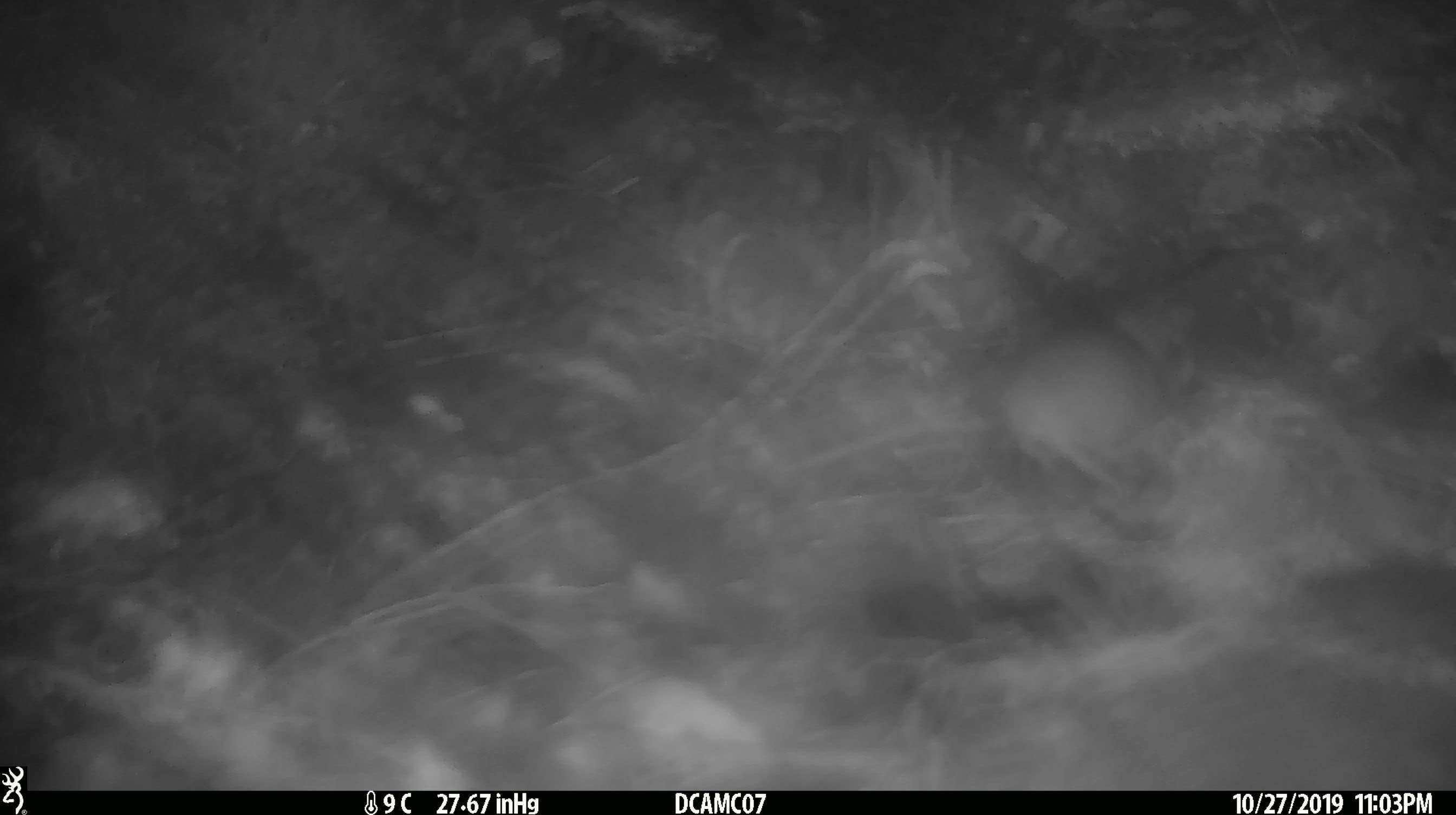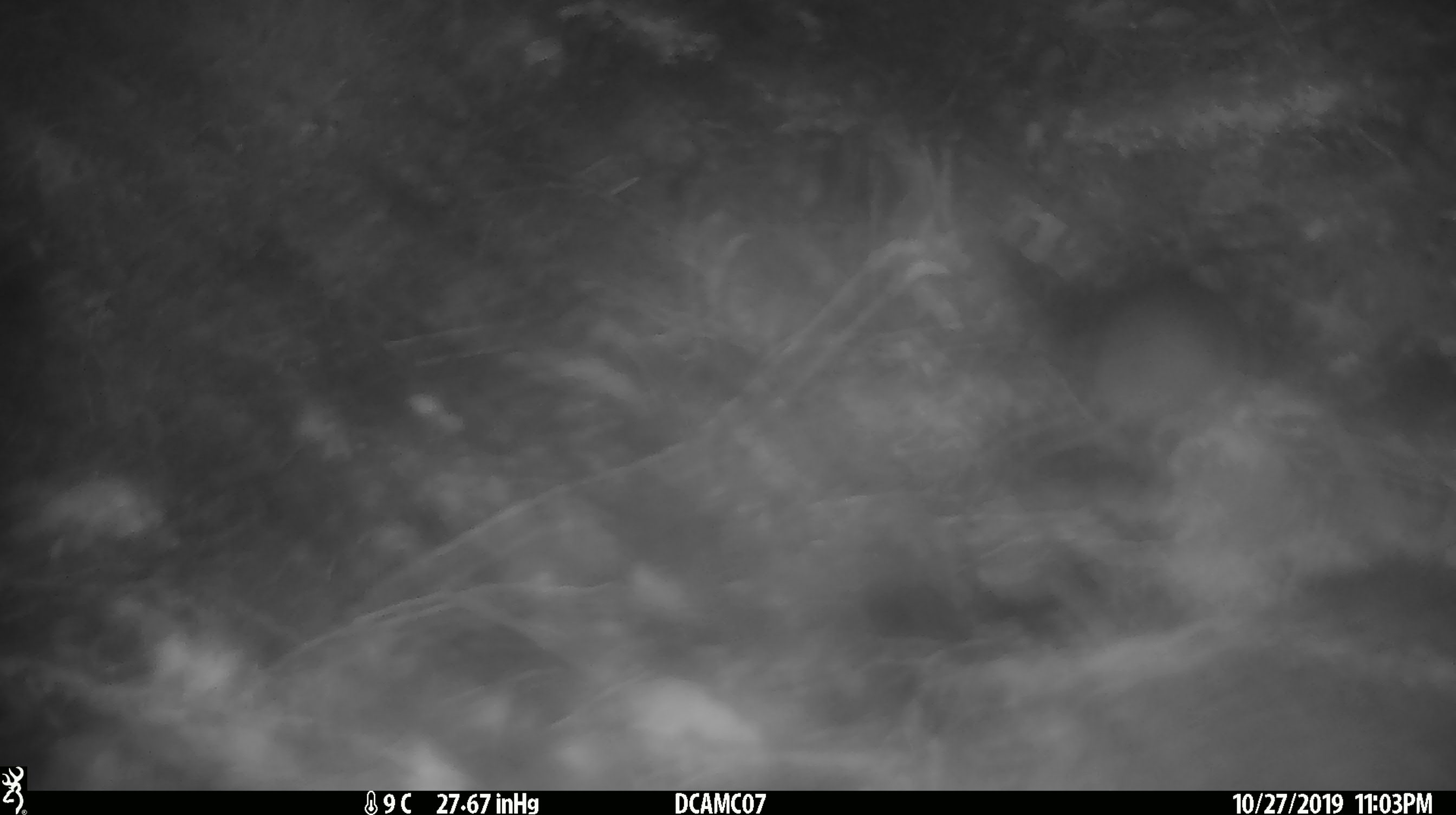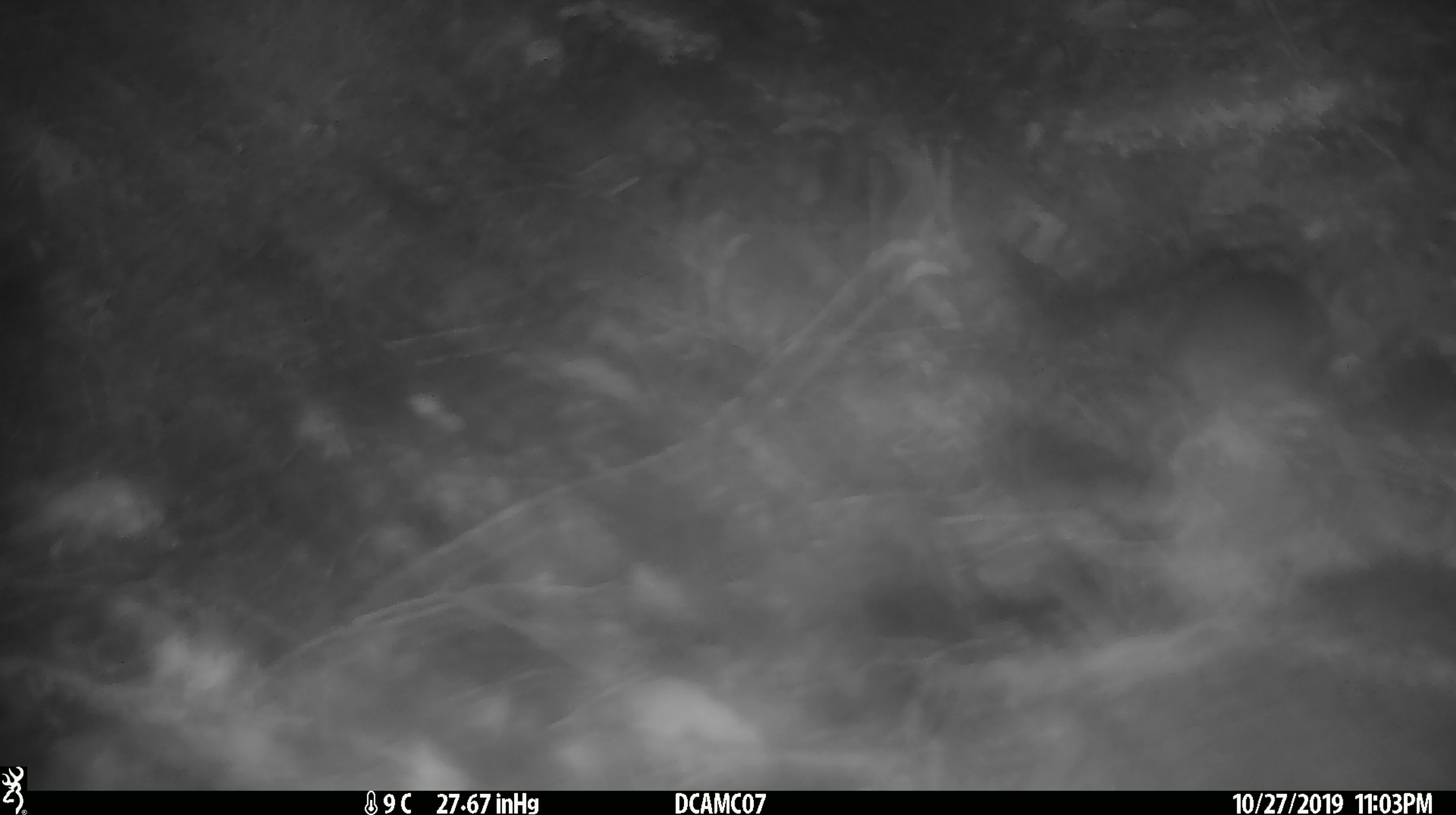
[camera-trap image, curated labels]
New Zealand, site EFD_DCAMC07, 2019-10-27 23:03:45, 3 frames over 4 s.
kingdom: Animalia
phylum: Chordata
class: Mammalia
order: Rodentia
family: Muridae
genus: Mus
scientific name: Mus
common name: mouse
Mouse (Mus).